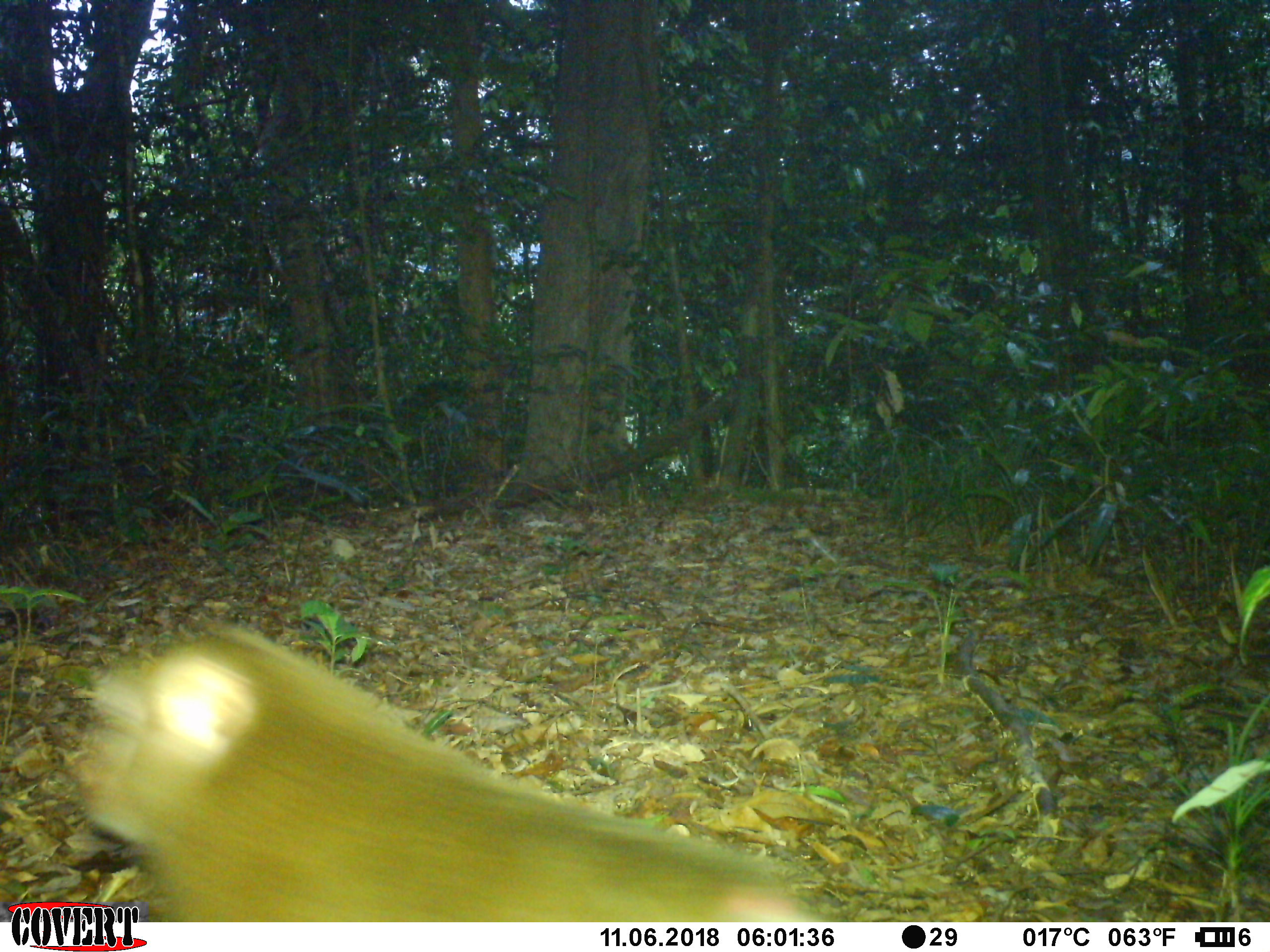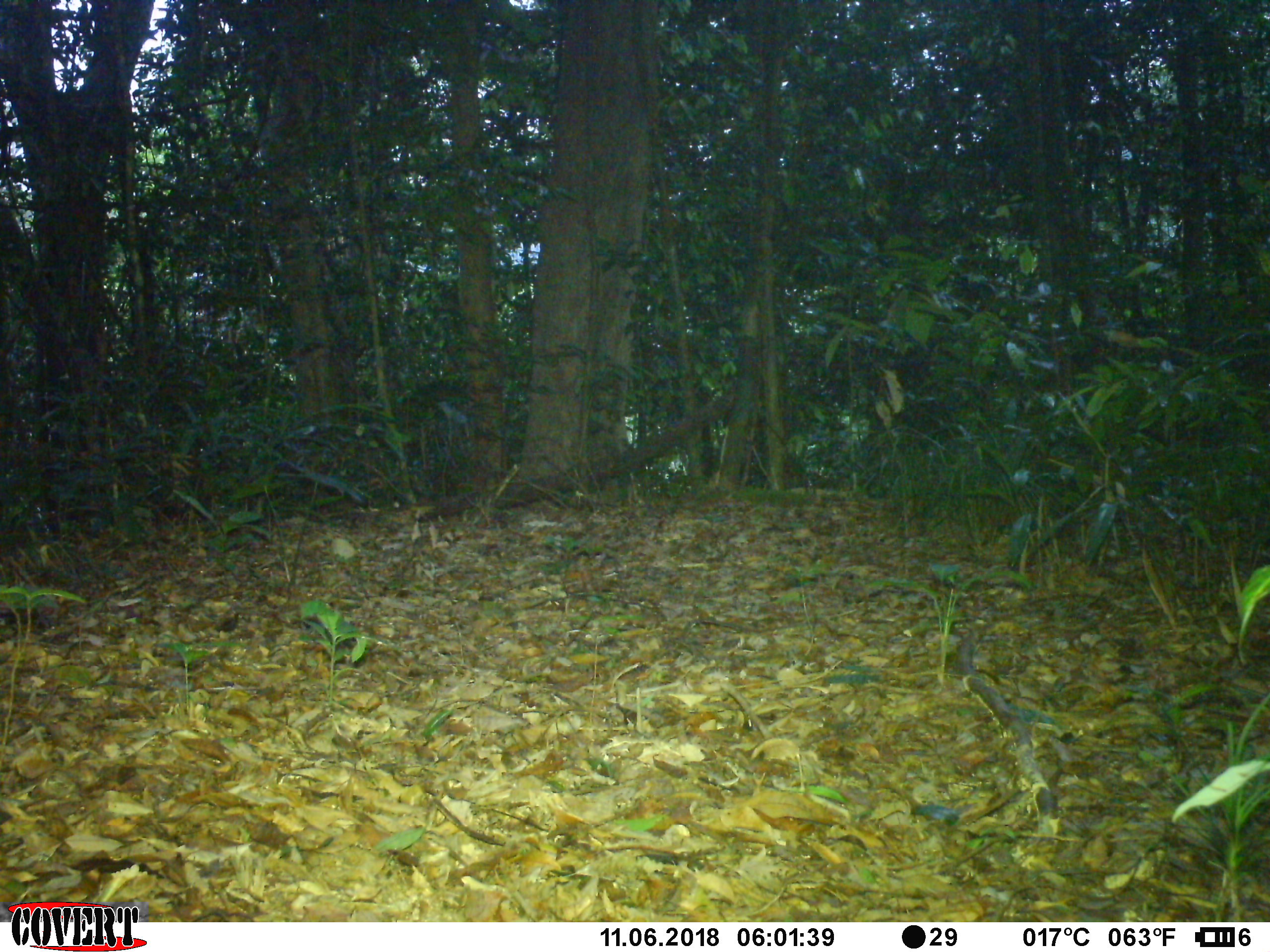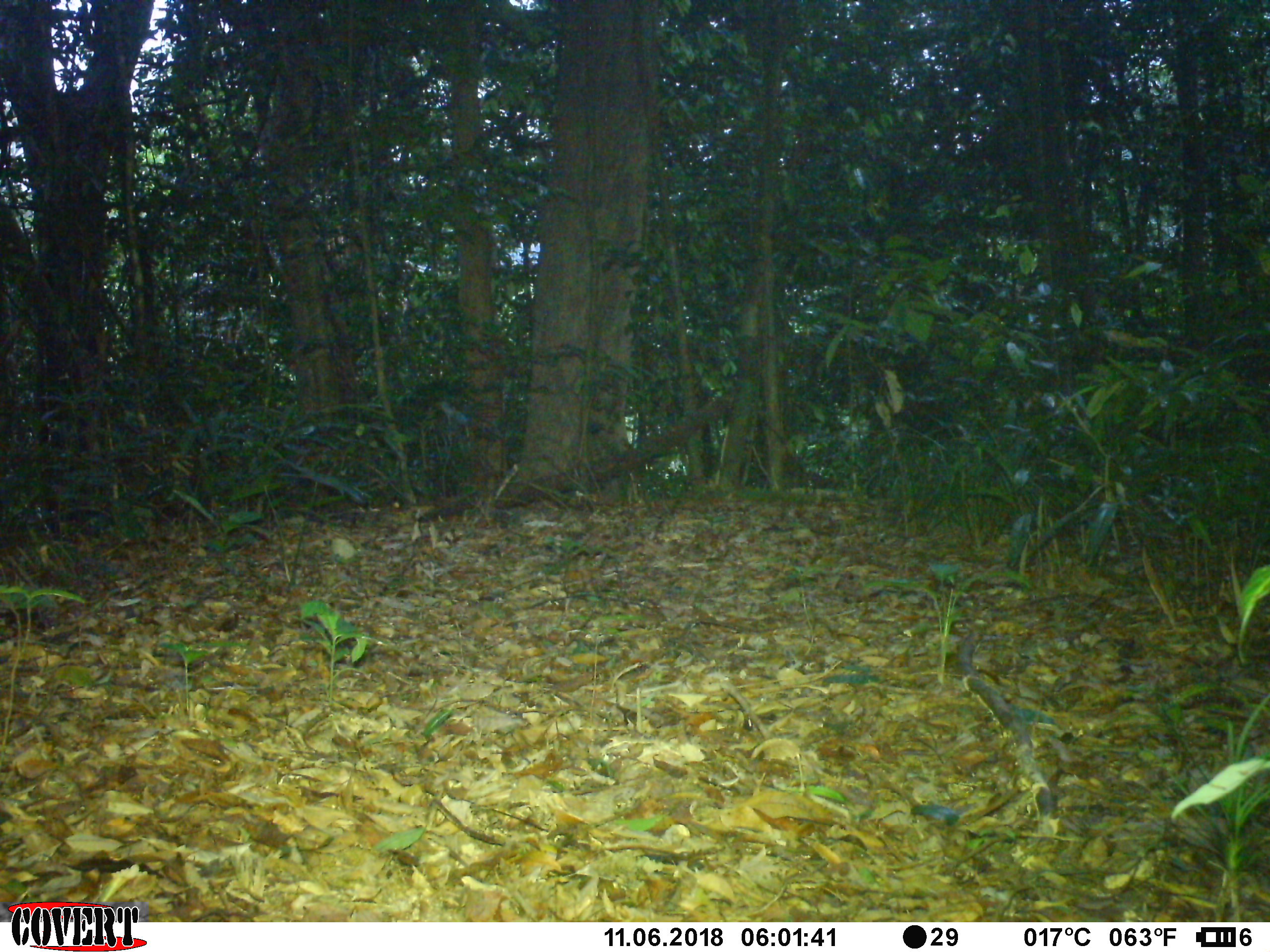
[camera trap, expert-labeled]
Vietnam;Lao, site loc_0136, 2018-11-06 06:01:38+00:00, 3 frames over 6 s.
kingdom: Animalia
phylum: Chordata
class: Mammalia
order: Primates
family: Cercopithecidae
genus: Macaca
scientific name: Macaca nemestrina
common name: pig-tailed macaque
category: pig tailed macaque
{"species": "pig tailed macaque (pig-tailed macaque) (Macaca nemestrina)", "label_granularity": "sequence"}